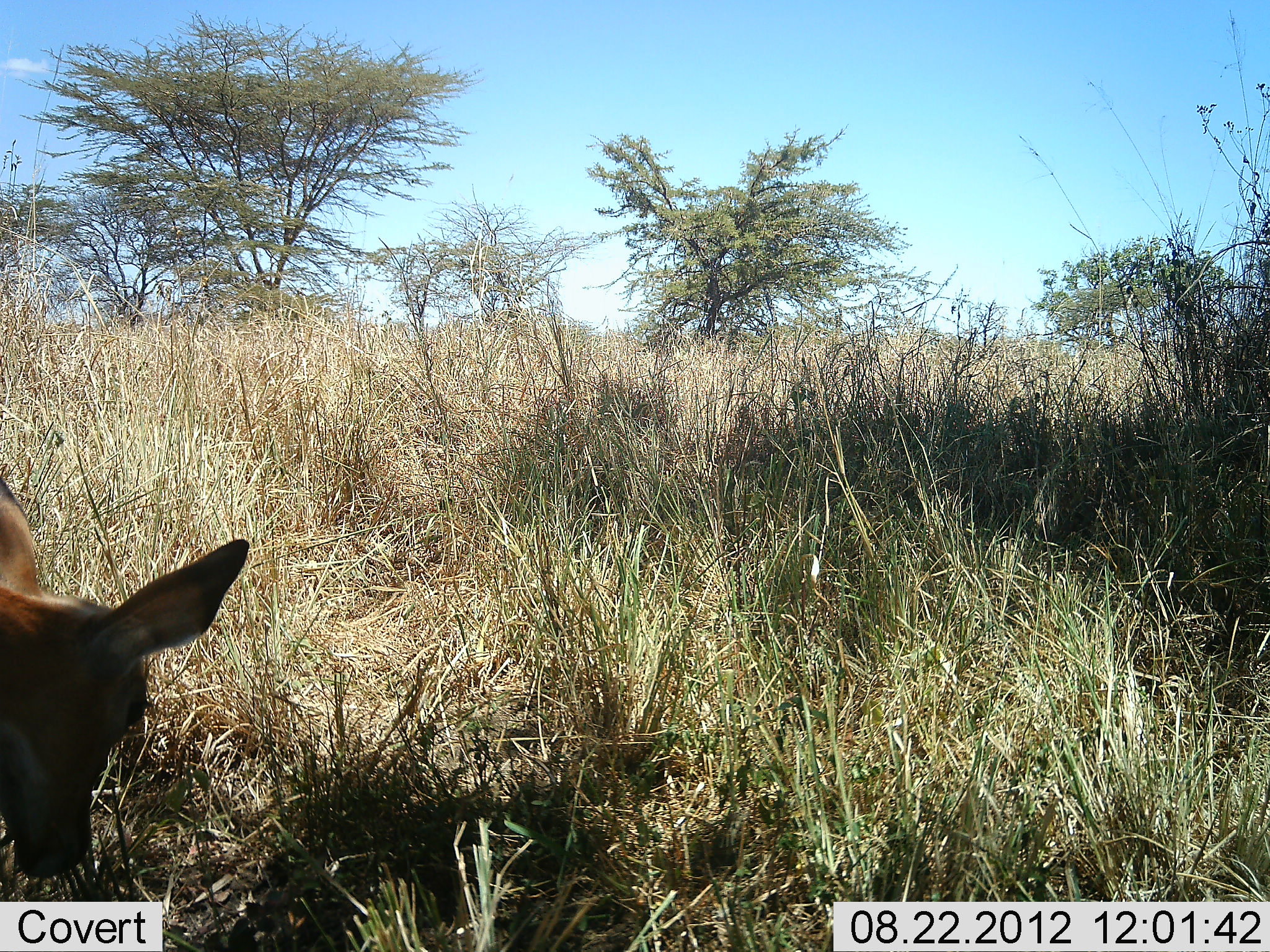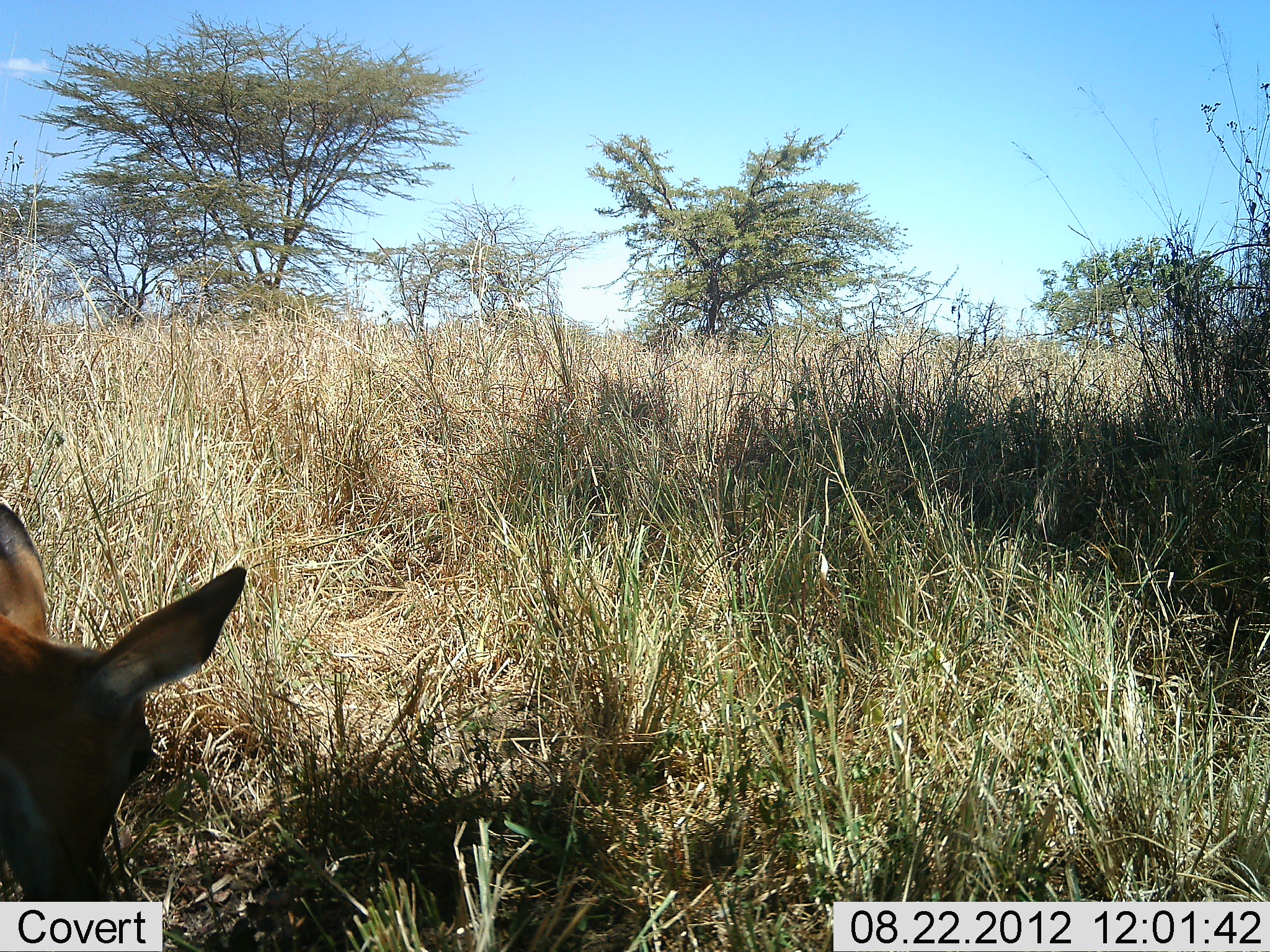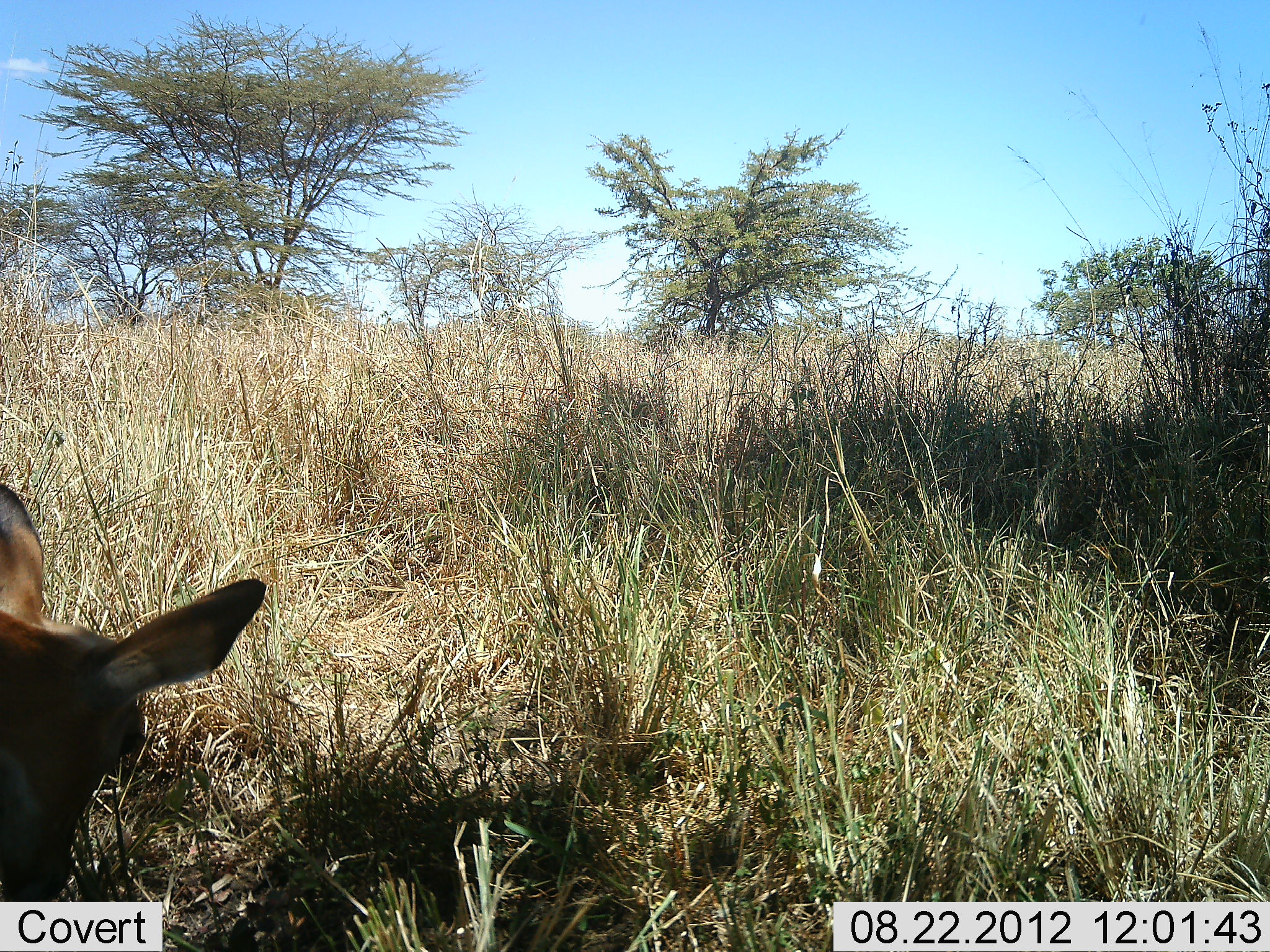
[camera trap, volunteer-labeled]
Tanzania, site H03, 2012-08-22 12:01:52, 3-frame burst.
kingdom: Animalia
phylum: Chordata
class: Mammalia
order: Artiodactyla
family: Bovidae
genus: Aepyceros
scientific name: Aepyceros melampus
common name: impala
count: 1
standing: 20%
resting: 0%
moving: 0%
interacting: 0%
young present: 0%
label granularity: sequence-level